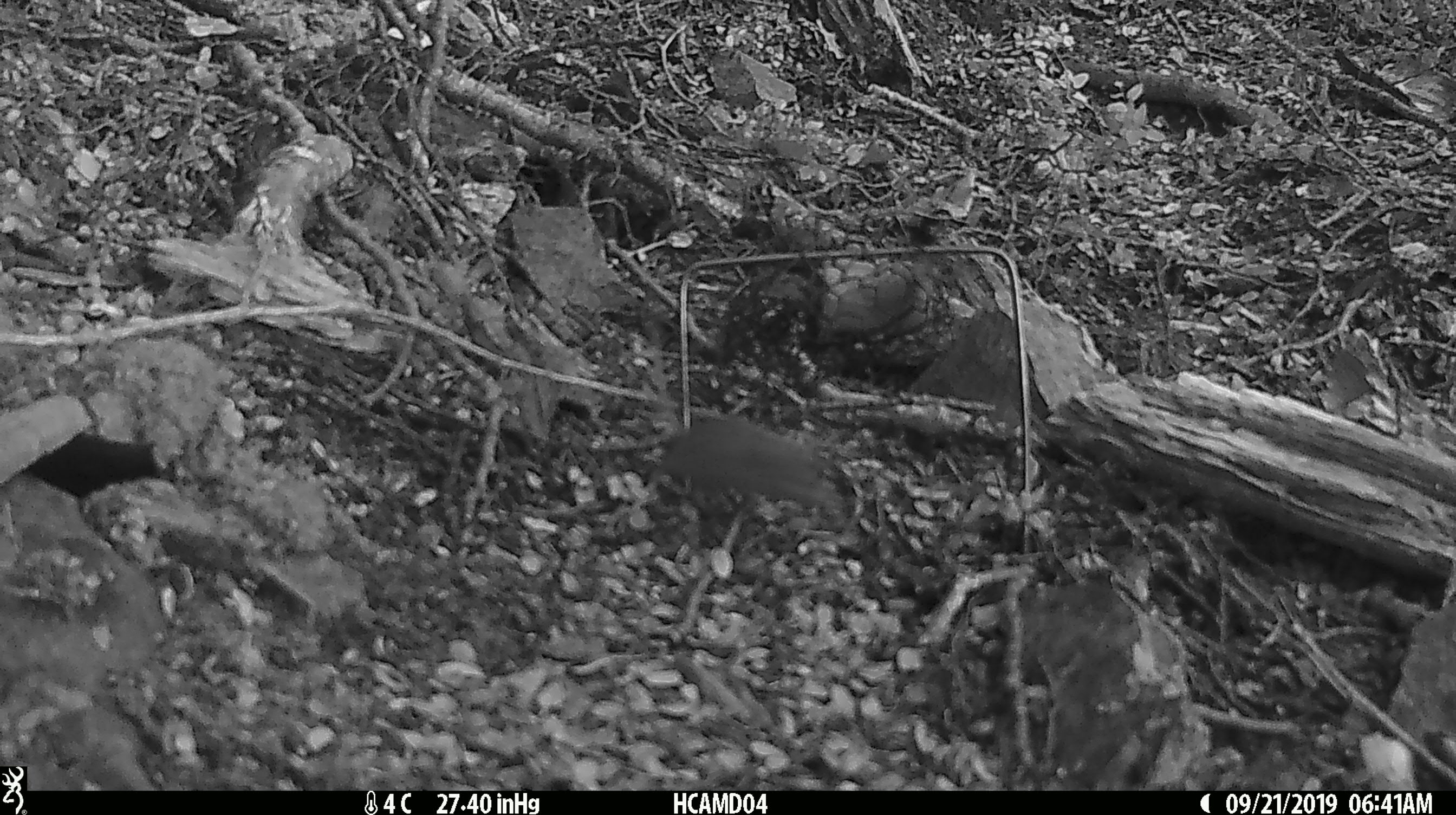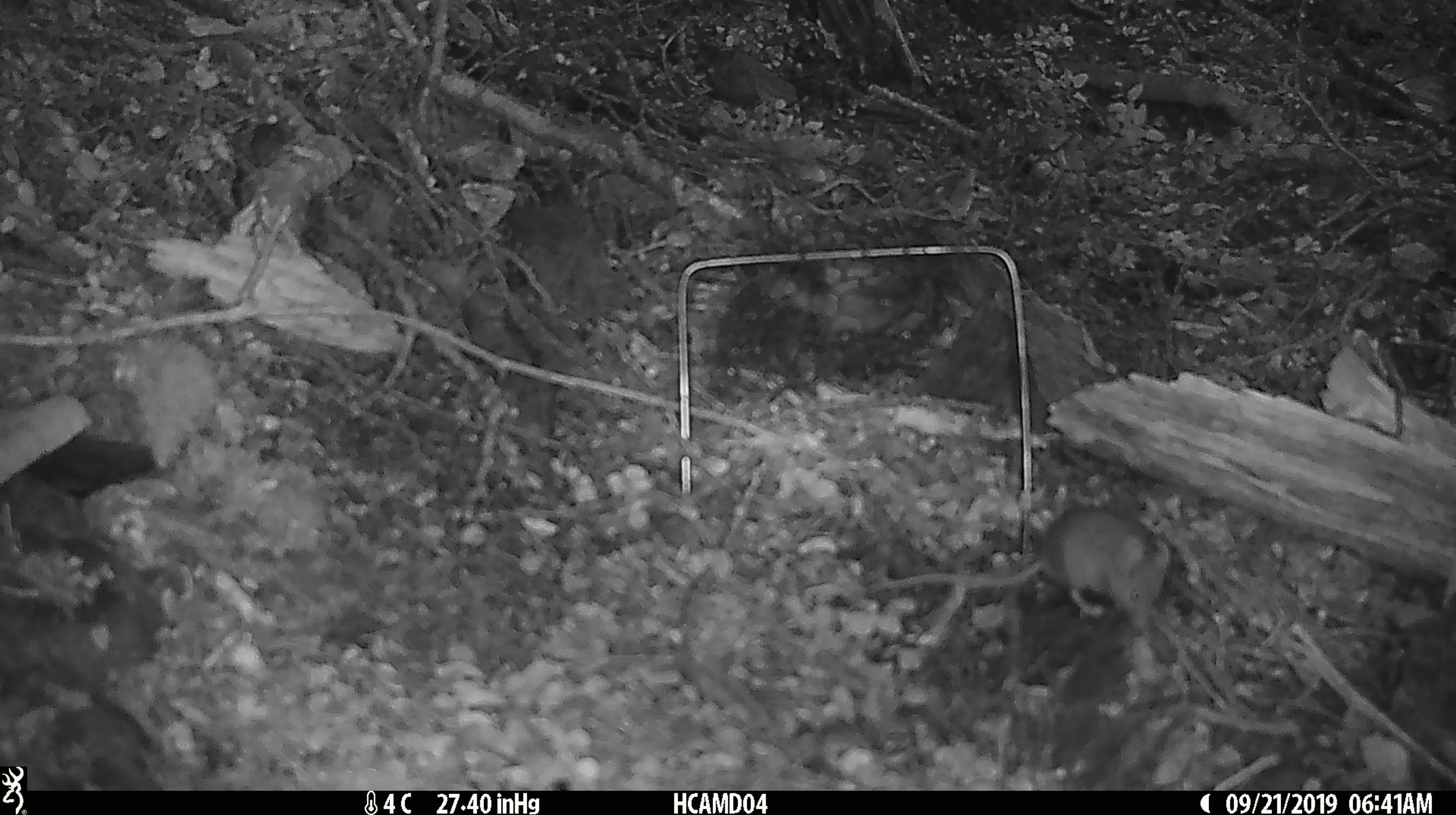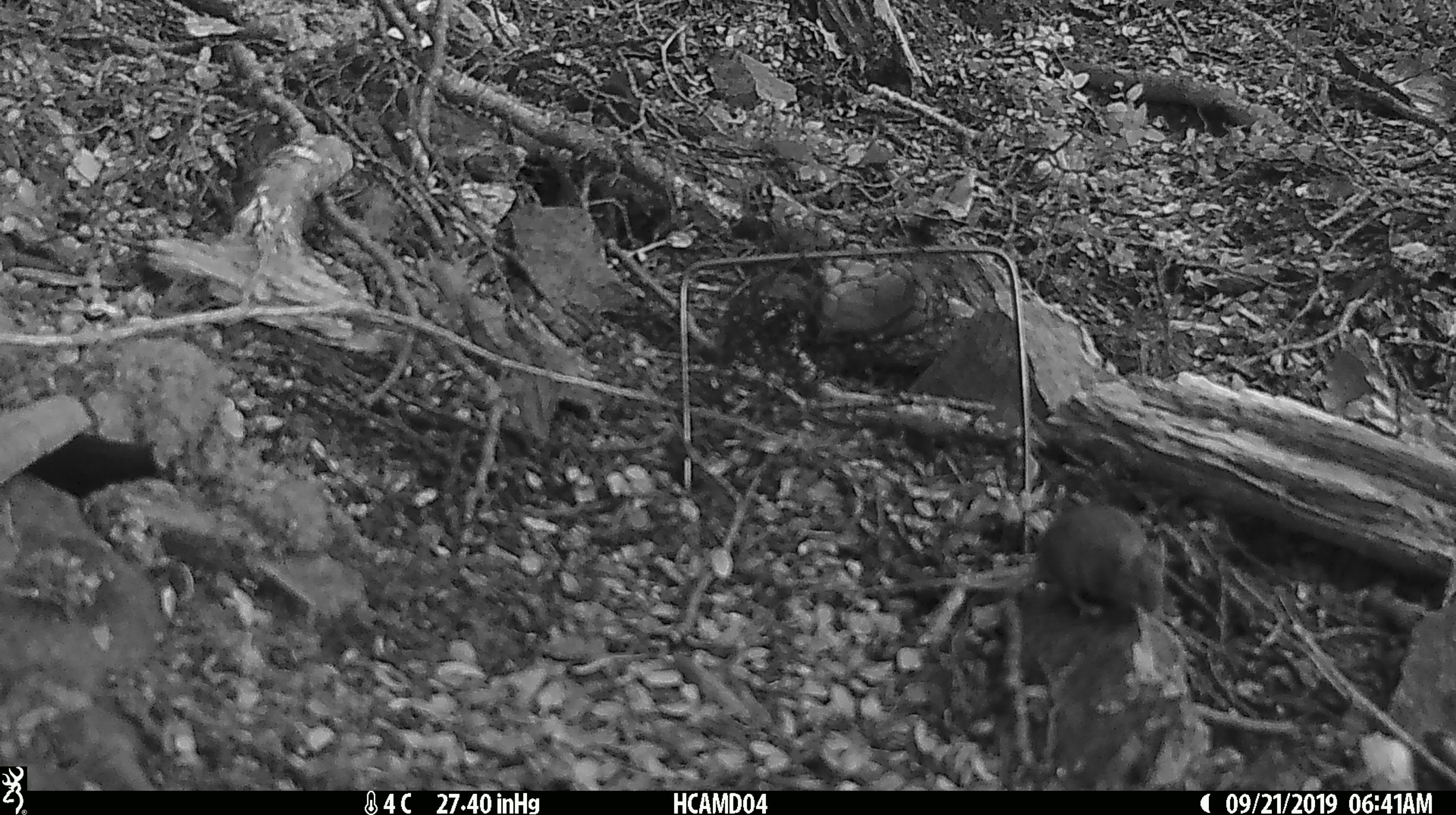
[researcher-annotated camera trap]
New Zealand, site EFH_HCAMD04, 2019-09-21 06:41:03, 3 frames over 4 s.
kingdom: Animalia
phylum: Chordata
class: Mammalia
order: Rodentia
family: Muridae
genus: Mus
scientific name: Mus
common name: mouse